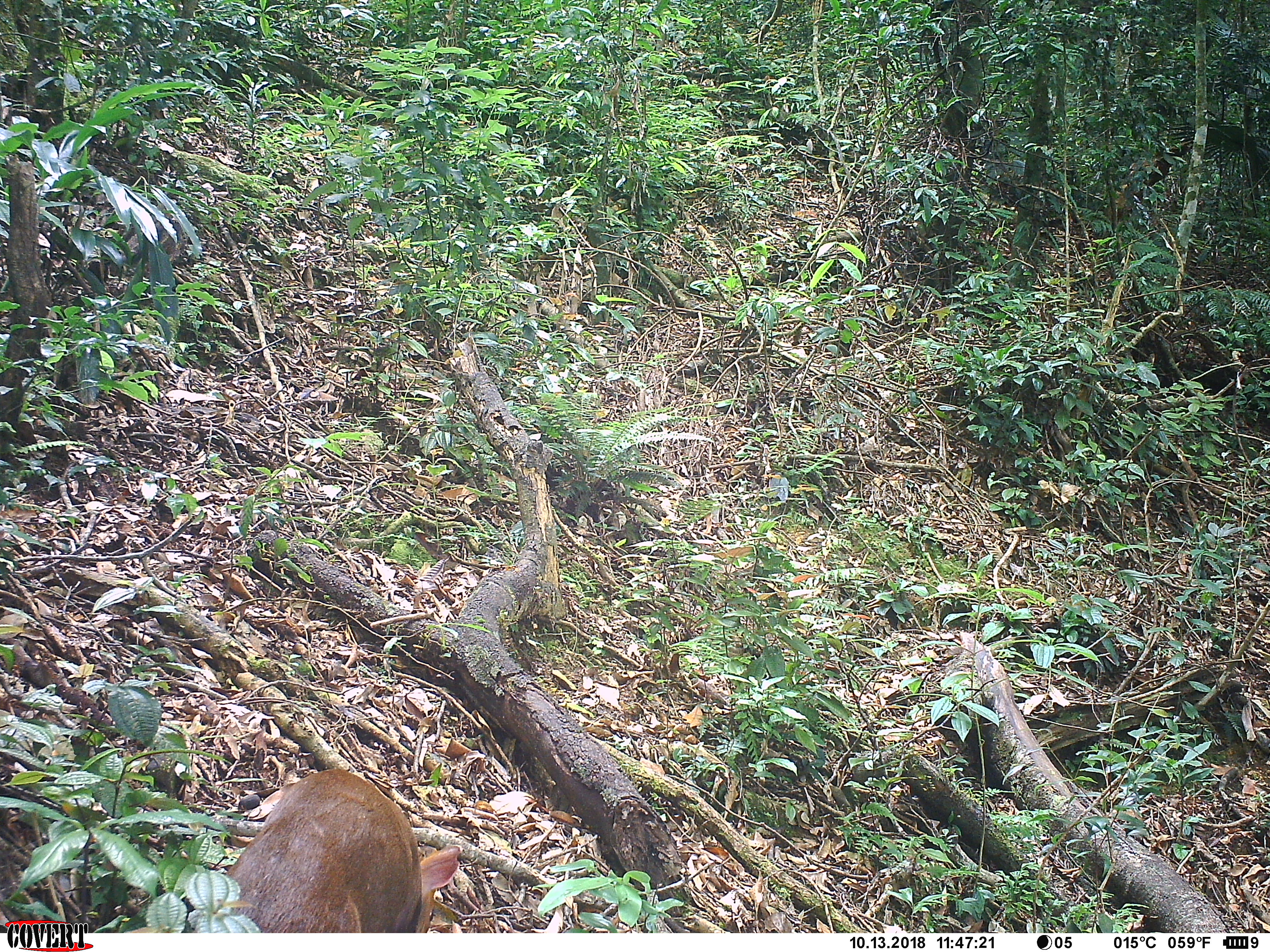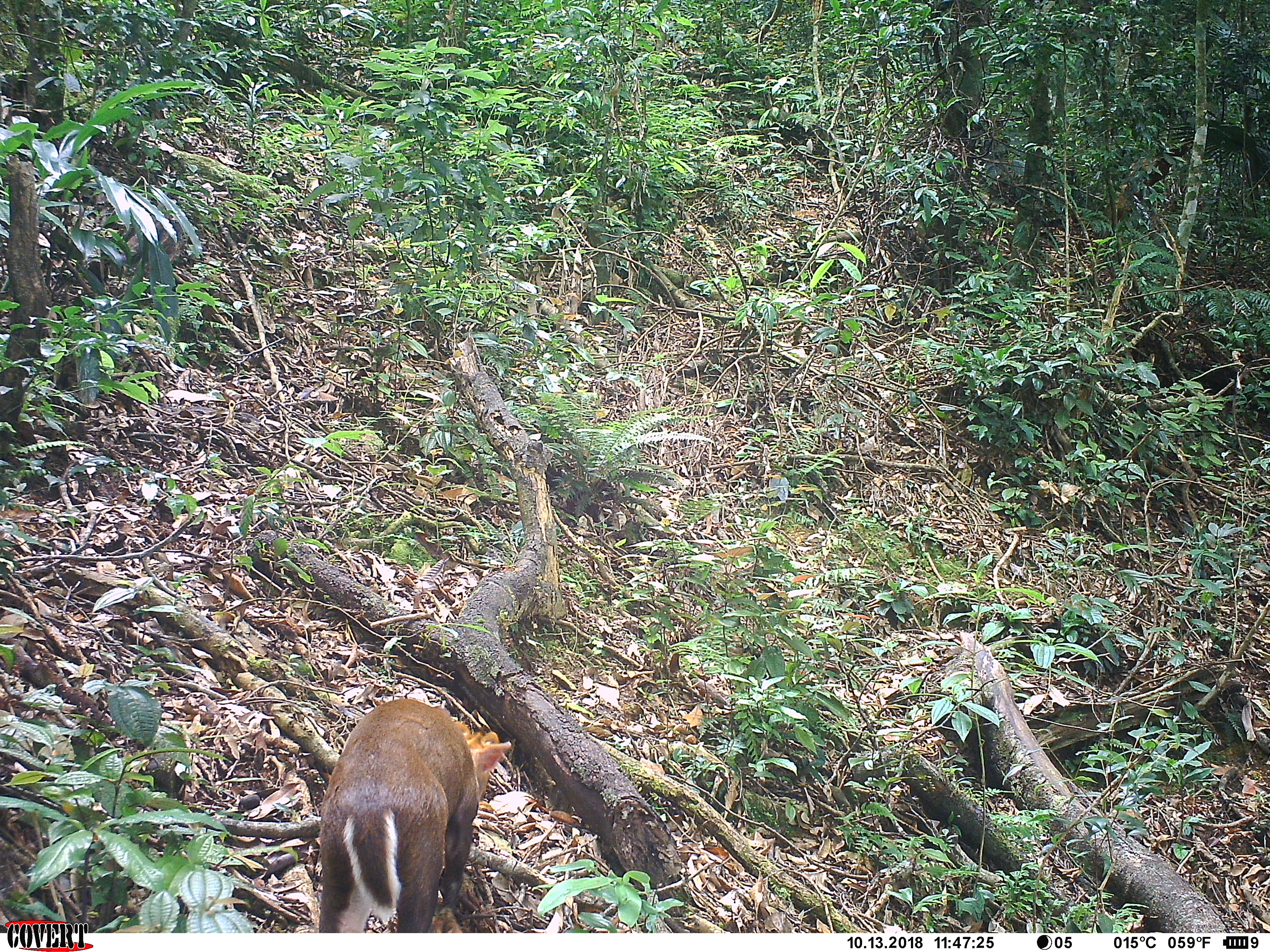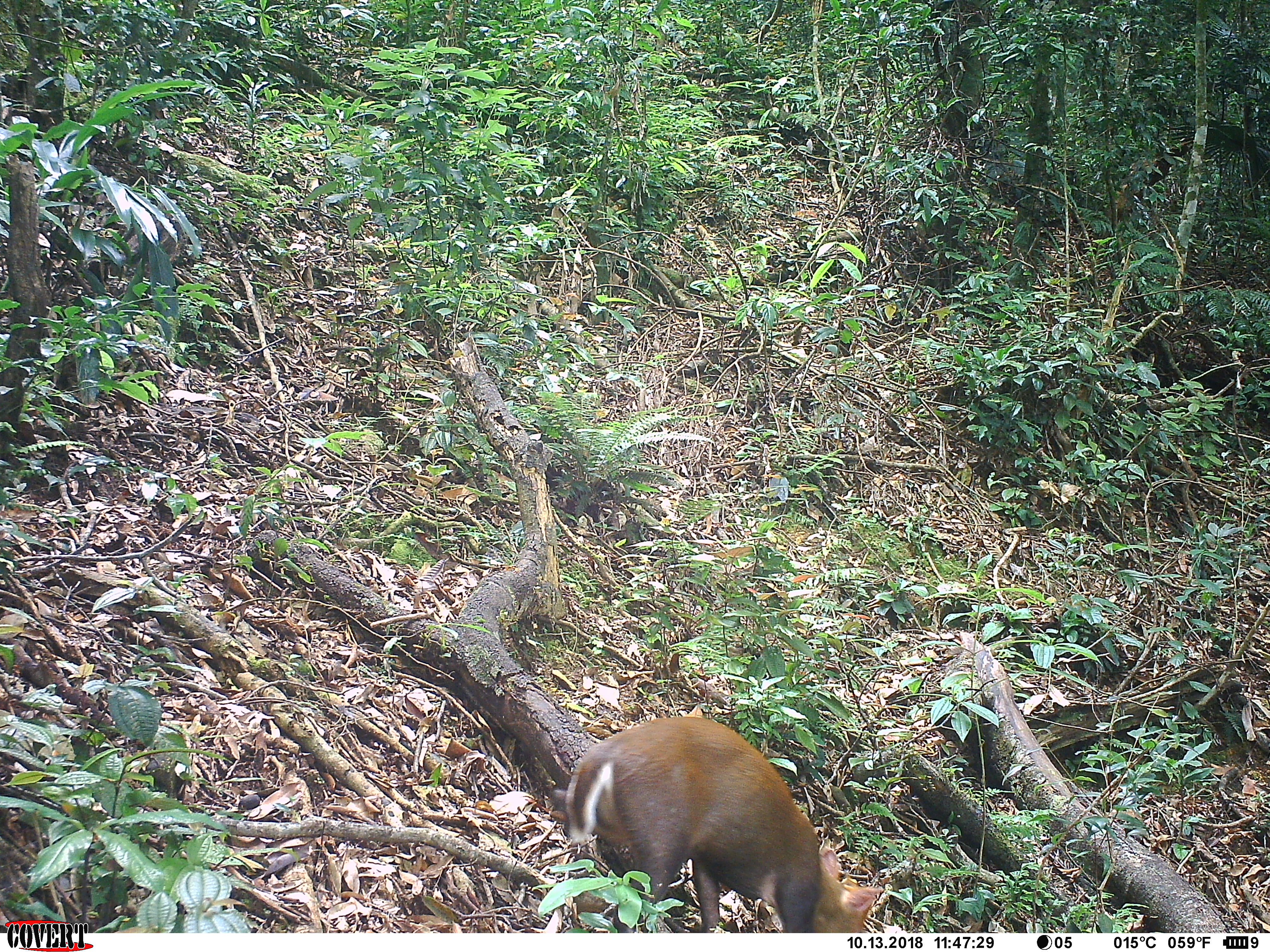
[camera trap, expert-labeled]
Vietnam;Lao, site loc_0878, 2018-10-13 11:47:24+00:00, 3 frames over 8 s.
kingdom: Animalia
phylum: Chordata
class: Mammalia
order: Artiodactyla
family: Cervidae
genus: Muntiacus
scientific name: Muntiacus rooseveltorum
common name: roosevelt's muntjac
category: roosevelts muntjac group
Roosevelts muntjac group (roosevelt's muntjac) (Muntiacus rooseveltorum). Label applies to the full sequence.